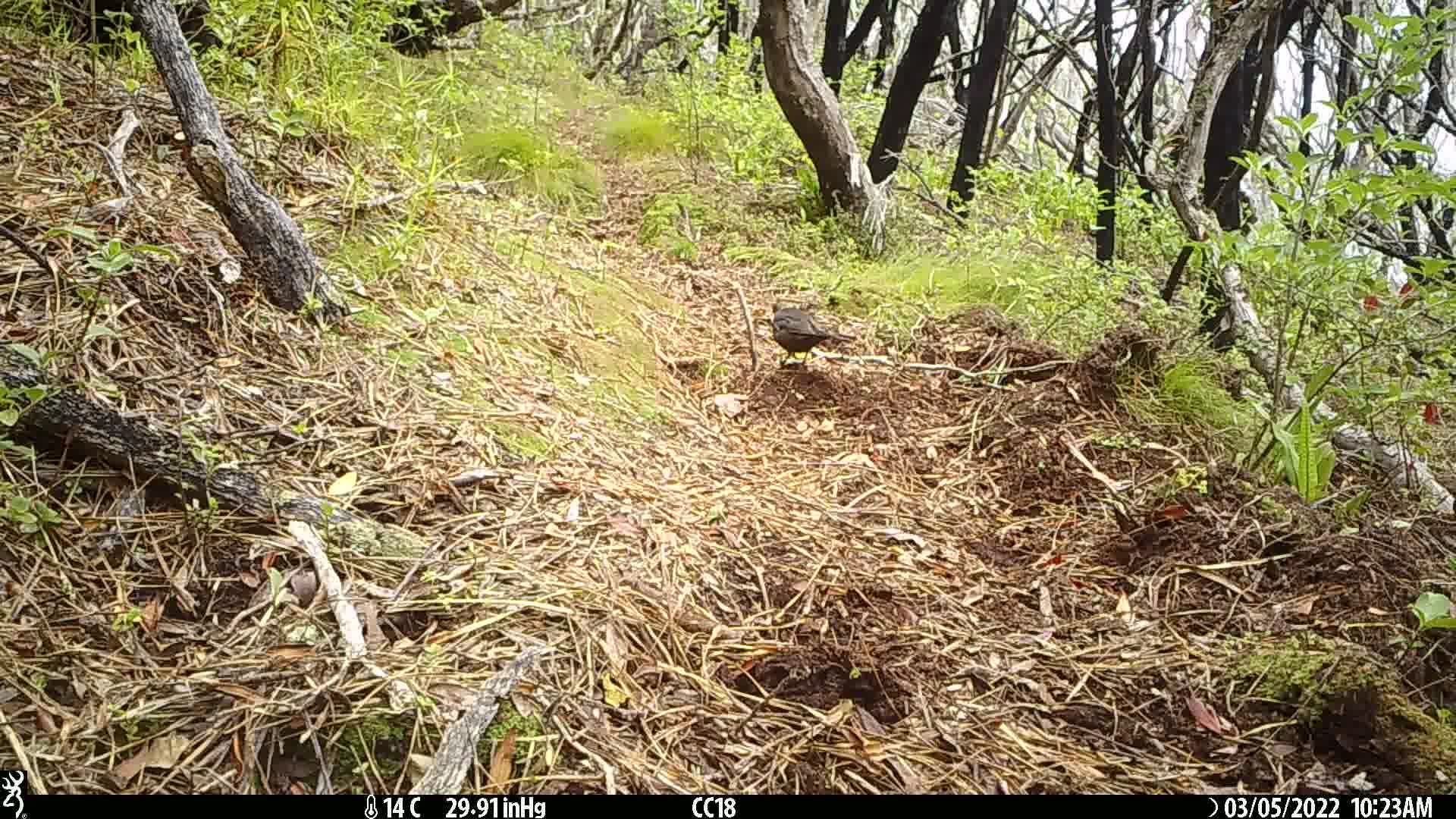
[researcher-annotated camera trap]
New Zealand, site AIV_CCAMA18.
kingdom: Animalia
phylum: Chordata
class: Aves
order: Passeriformes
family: Turdidae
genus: Turdus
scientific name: Turdus merula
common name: eurasian blackbird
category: blackbird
Blackbird (eurasian blackbird) (Turdus merula).